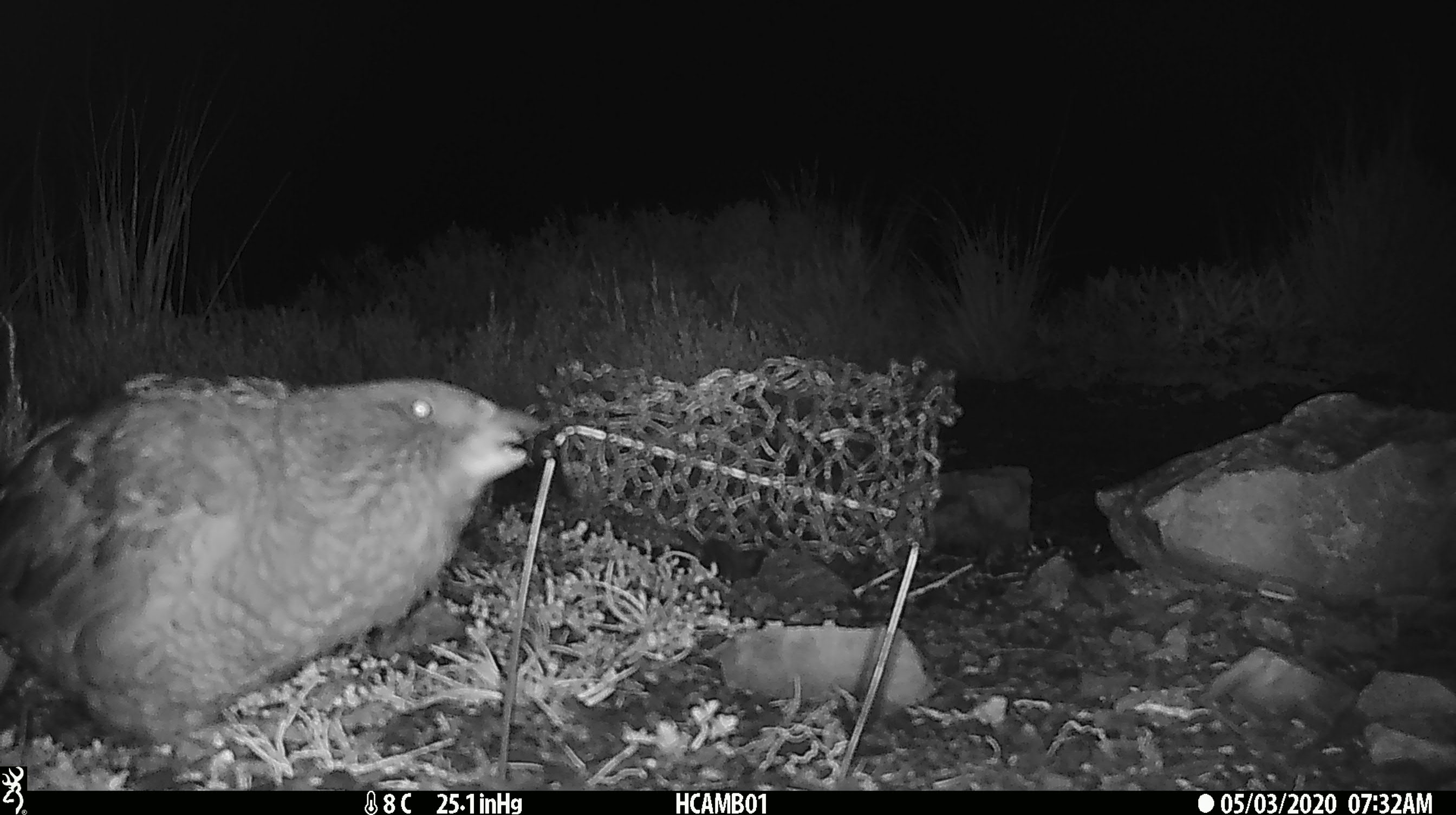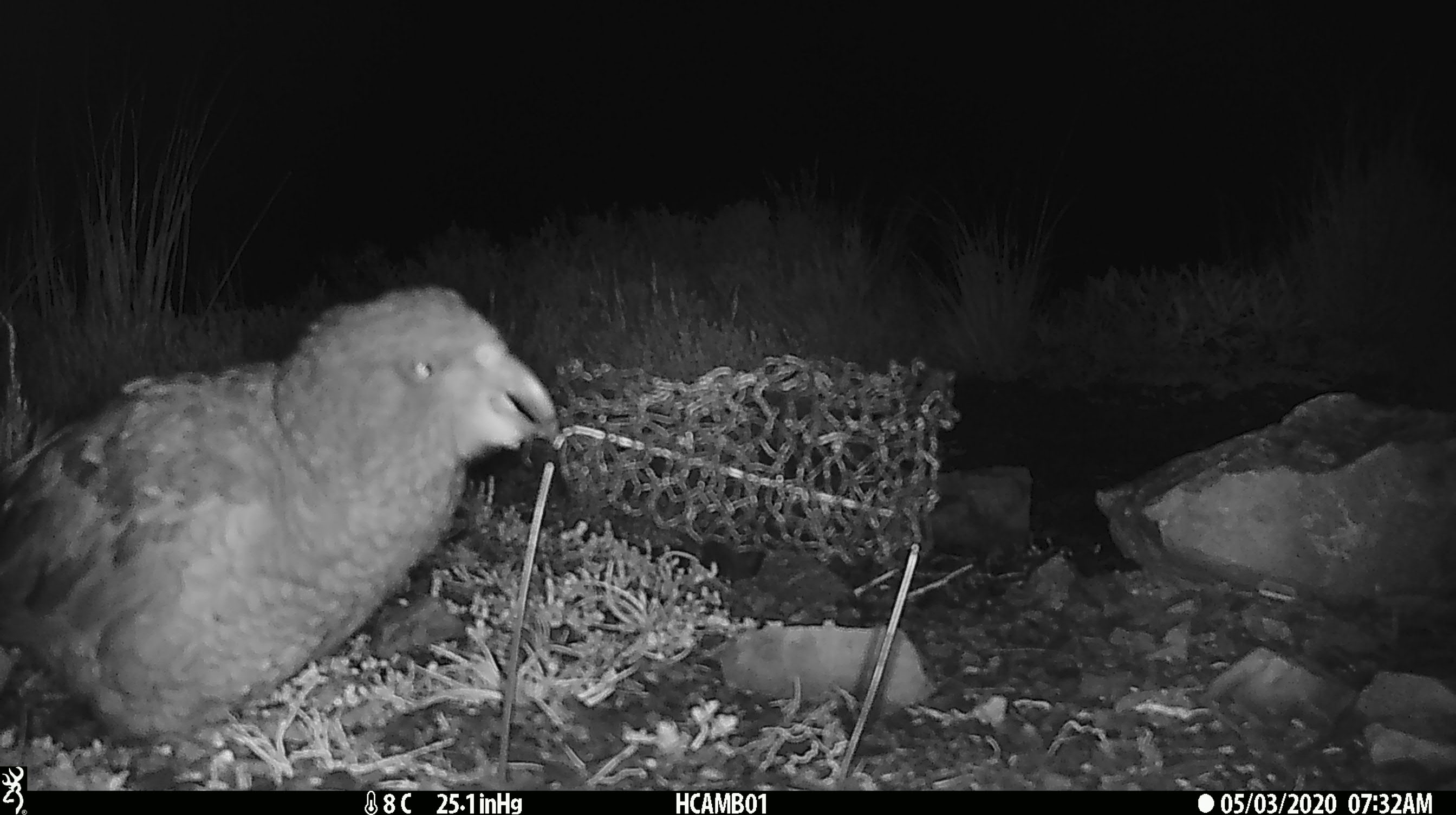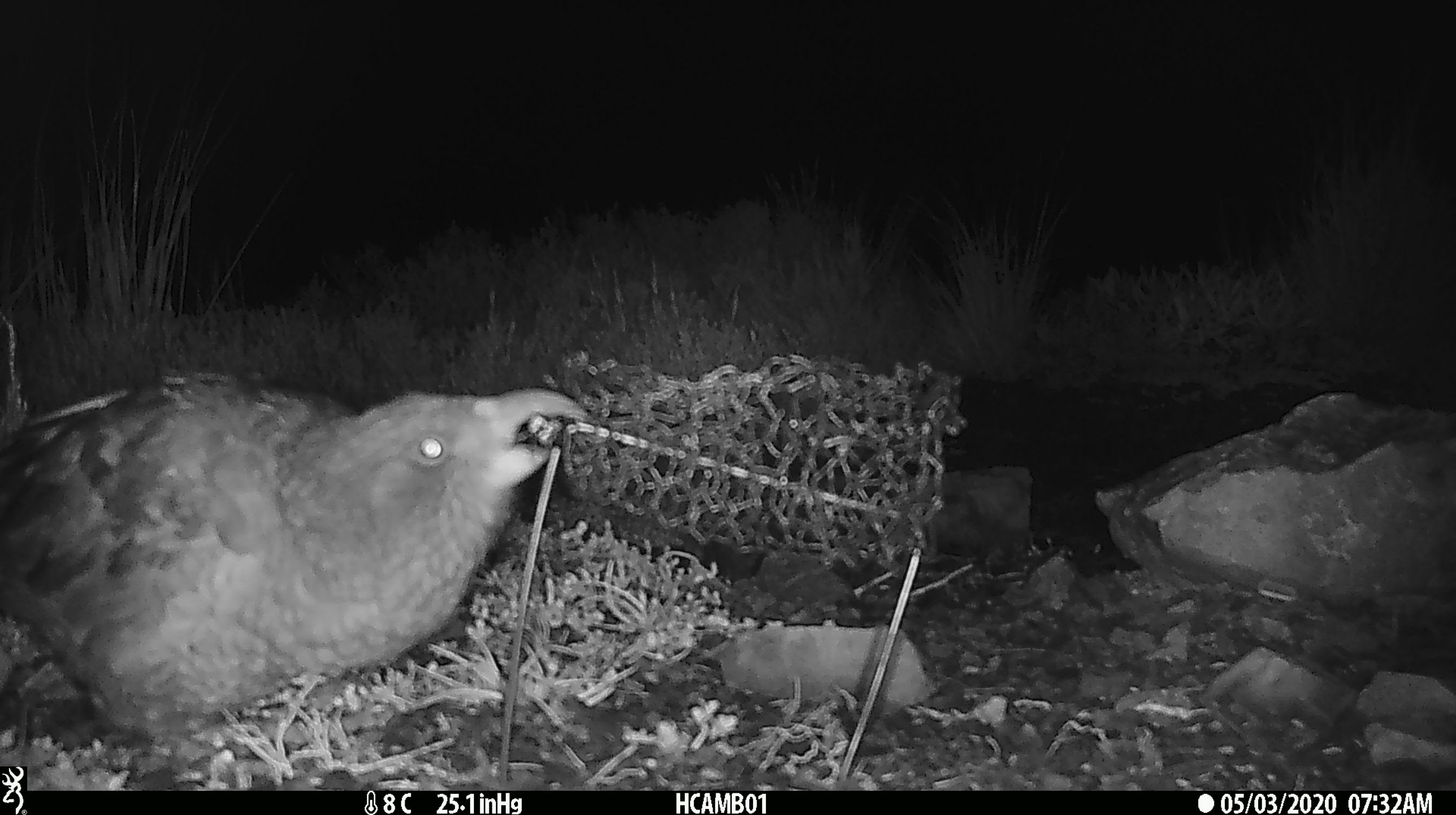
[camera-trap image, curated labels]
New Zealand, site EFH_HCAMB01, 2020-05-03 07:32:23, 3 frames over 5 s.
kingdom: Animalia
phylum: Chordata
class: Aves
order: Psittaciformes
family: Strigopidae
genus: Nestor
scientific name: Nestor notabilis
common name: kea